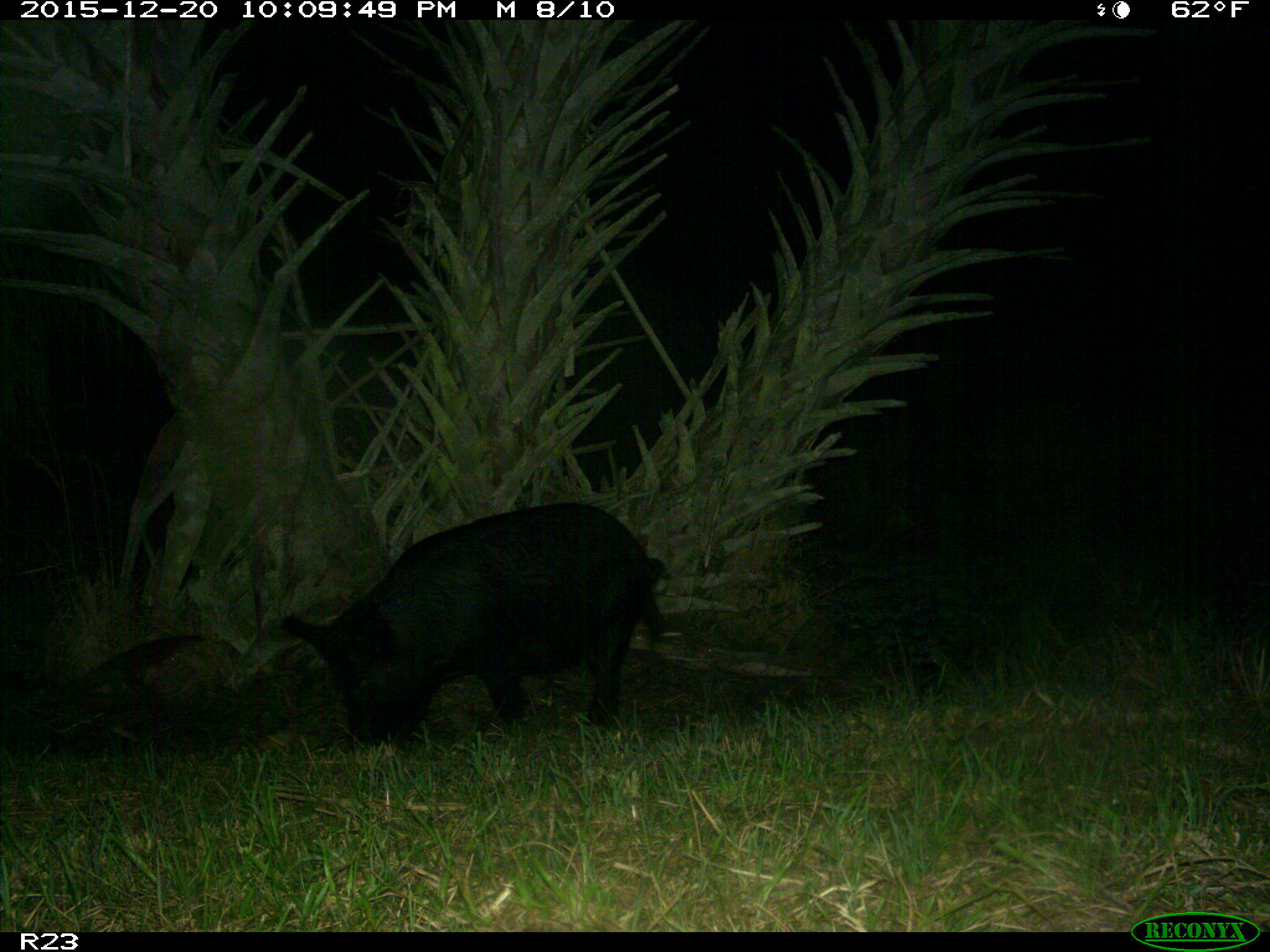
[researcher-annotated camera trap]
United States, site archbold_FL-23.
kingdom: Animalia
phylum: Chordata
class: Mammalia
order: Artiodactyla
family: Suidae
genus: Sus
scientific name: Sus scrofa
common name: wild boar